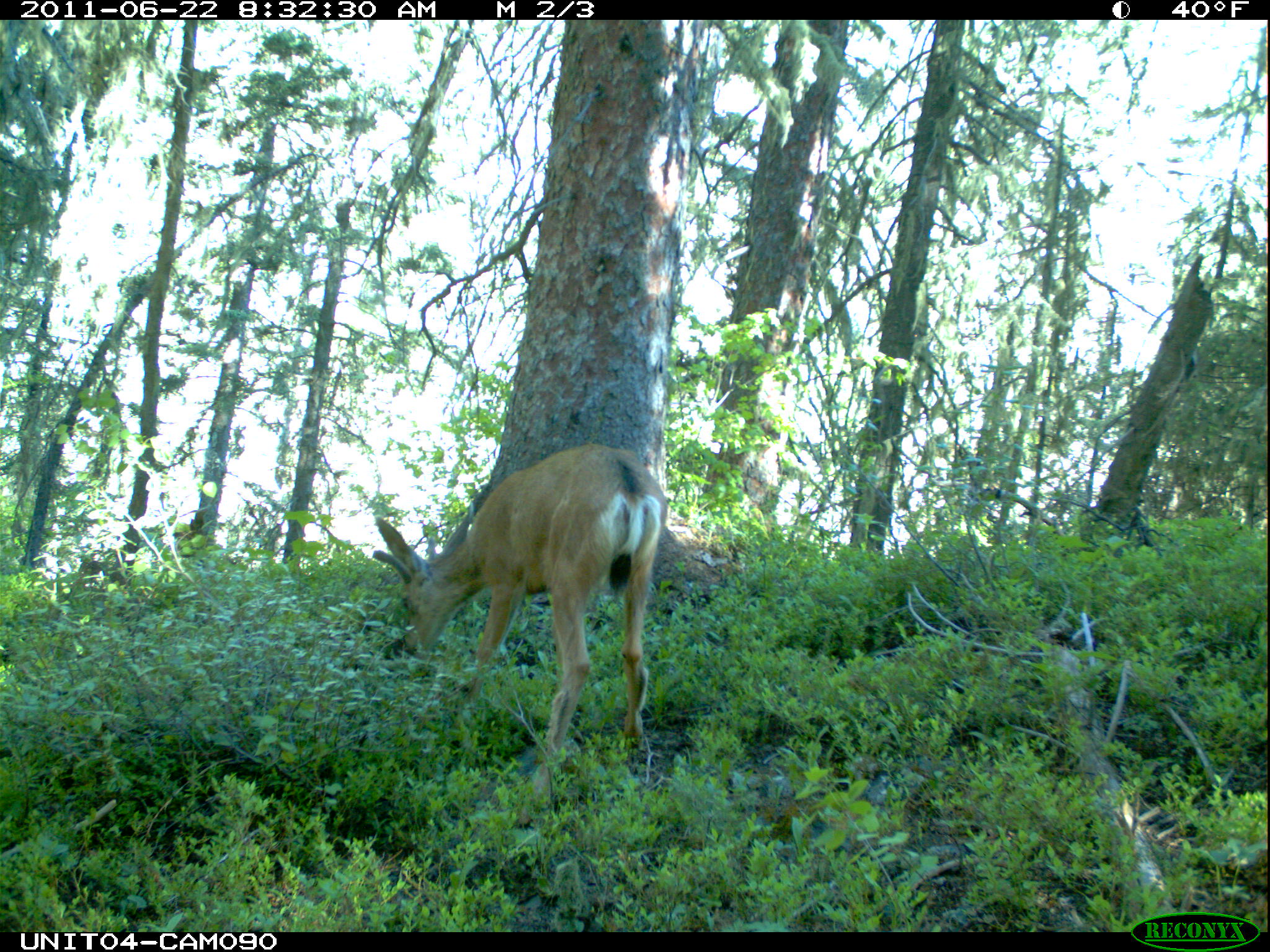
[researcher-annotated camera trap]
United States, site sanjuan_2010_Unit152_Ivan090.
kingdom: Animalia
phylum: Chordata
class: Mammalia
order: Artiodactyla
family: Cervidae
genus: Odocoileus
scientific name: Odocoileus hemionus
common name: mule deer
Odocoileus hemionus (mule deer).